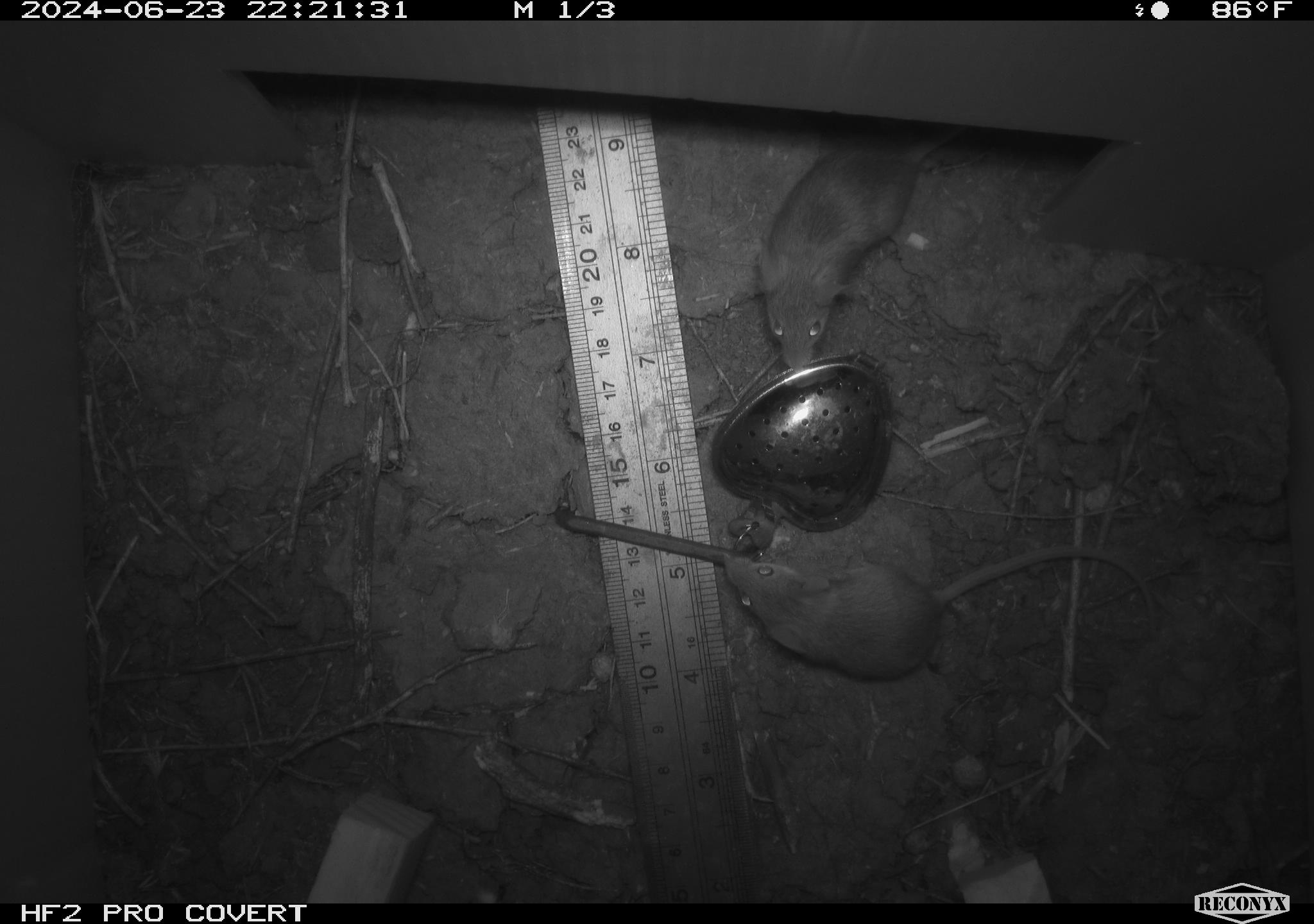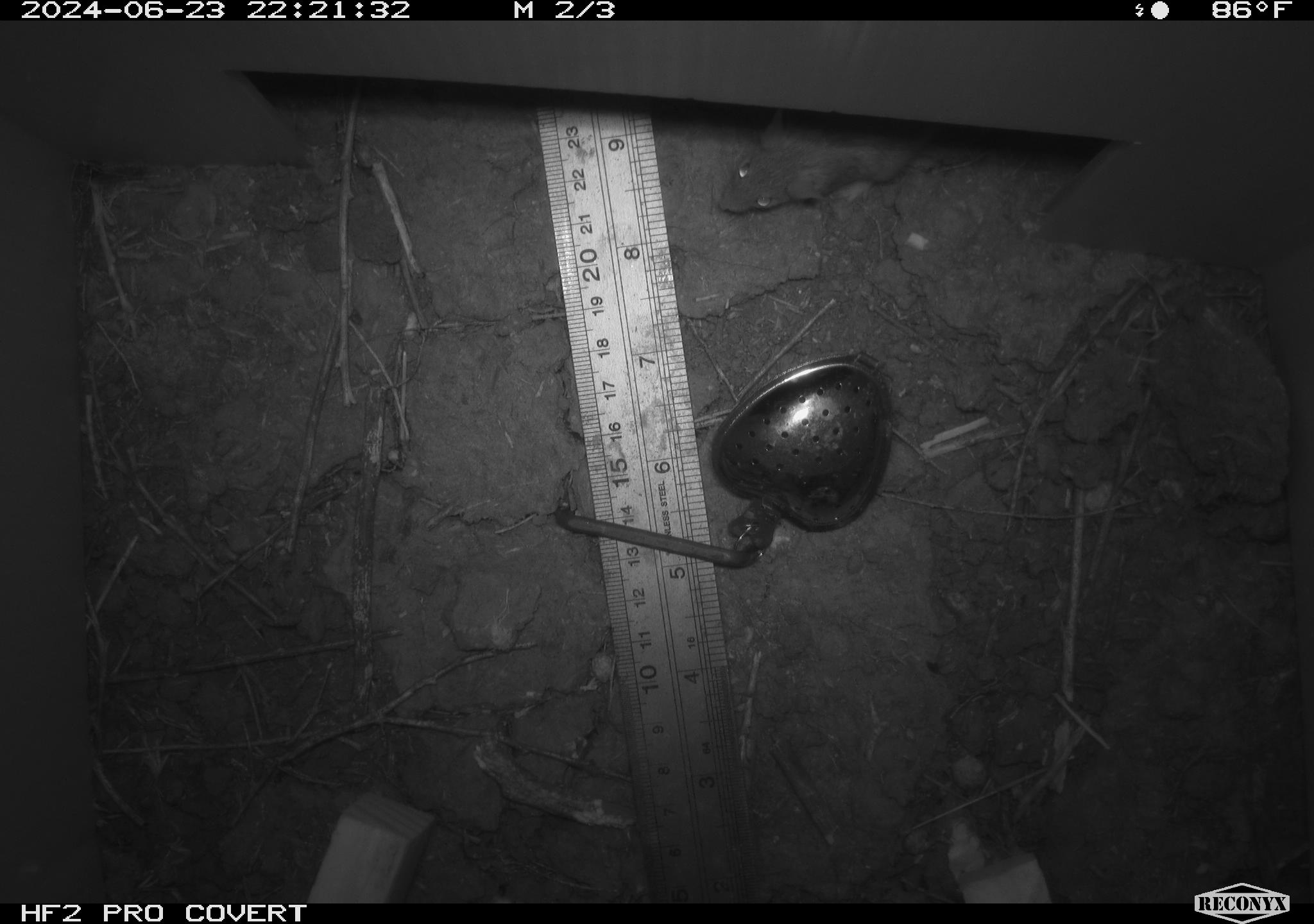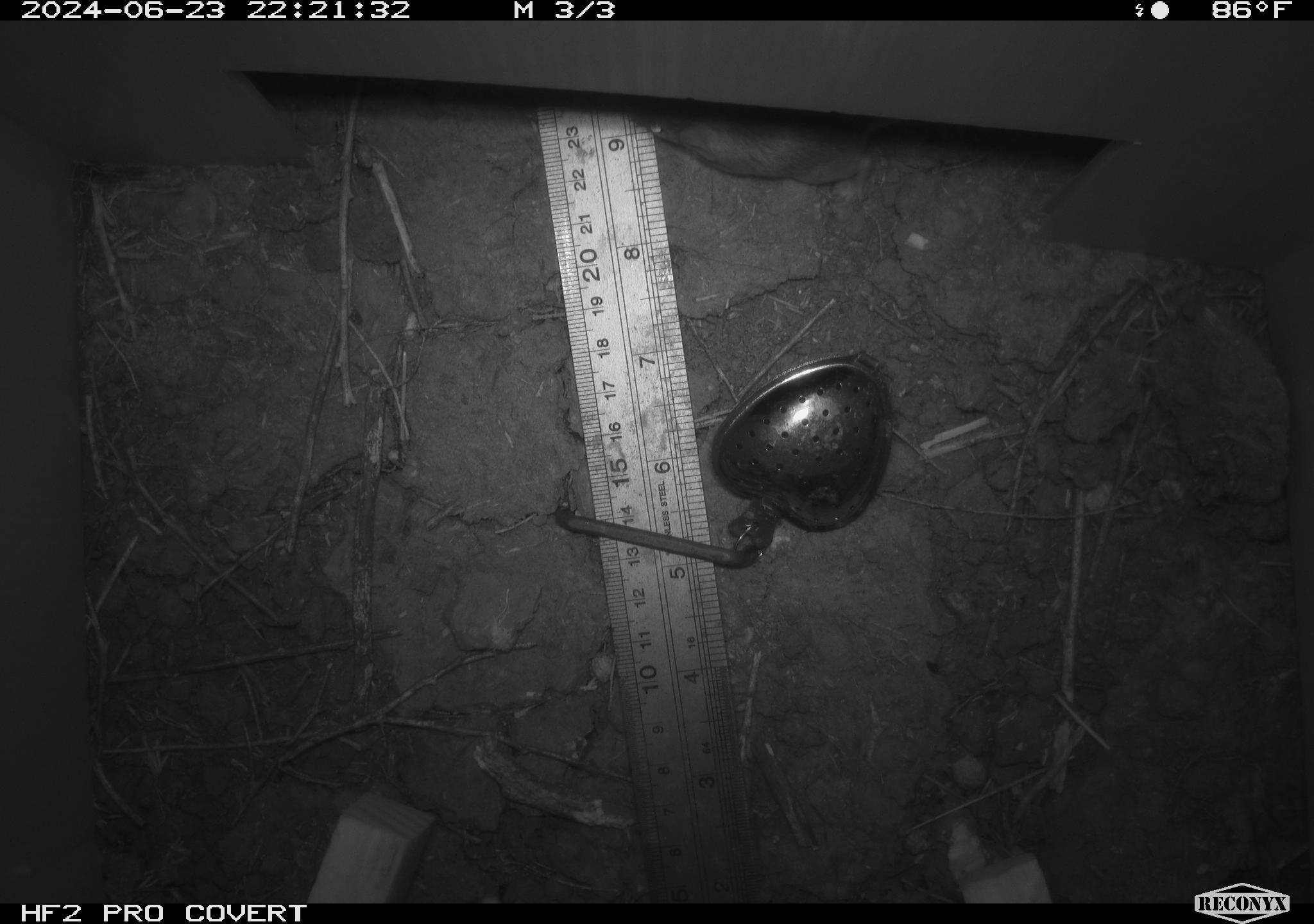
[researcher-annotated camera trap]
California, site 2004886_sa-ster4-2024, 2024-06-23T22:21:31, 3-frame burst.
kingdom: Animalia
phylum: Chordata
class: Mammalia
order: Rodentia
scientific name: Rodentia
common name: mouse species